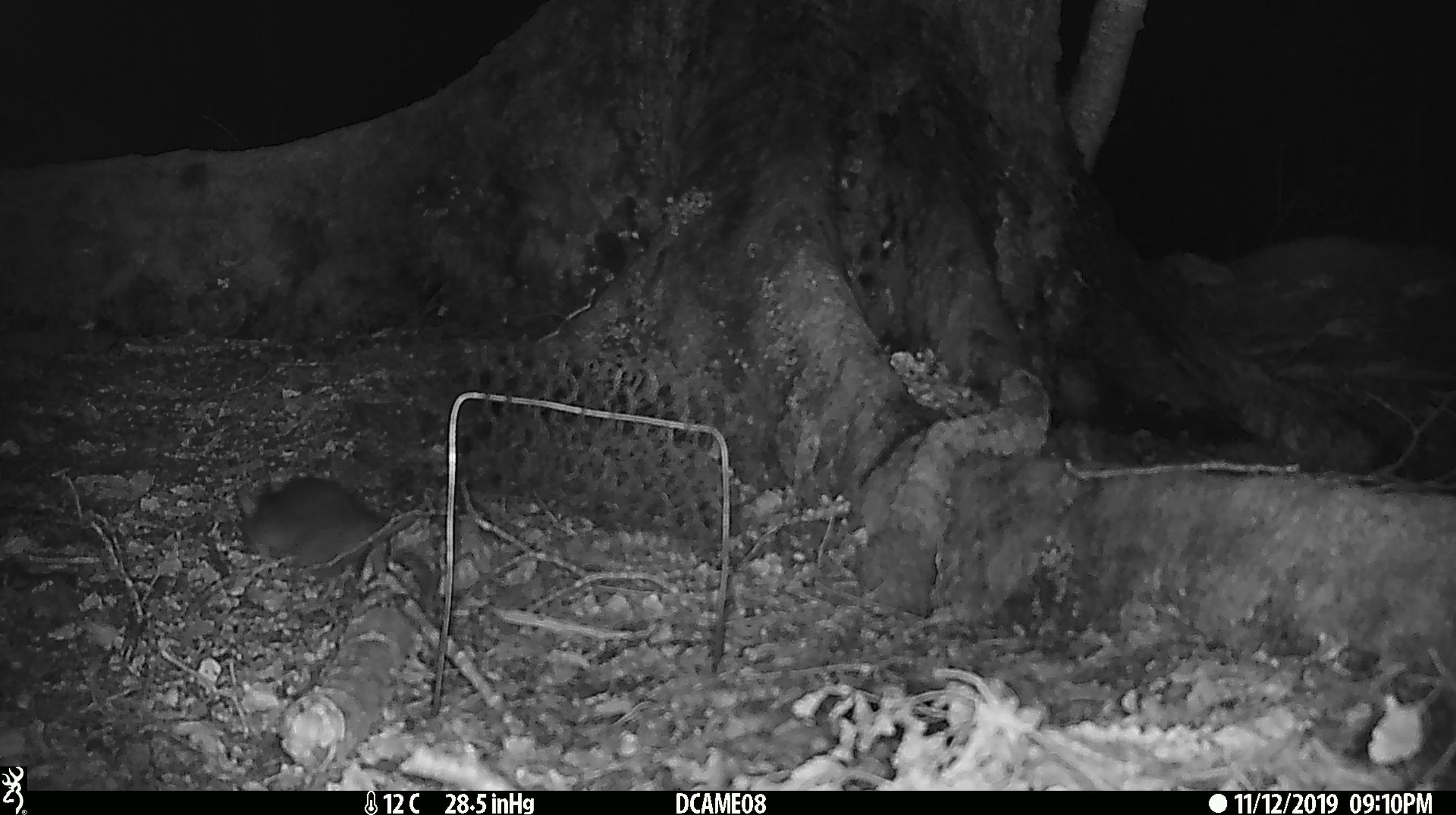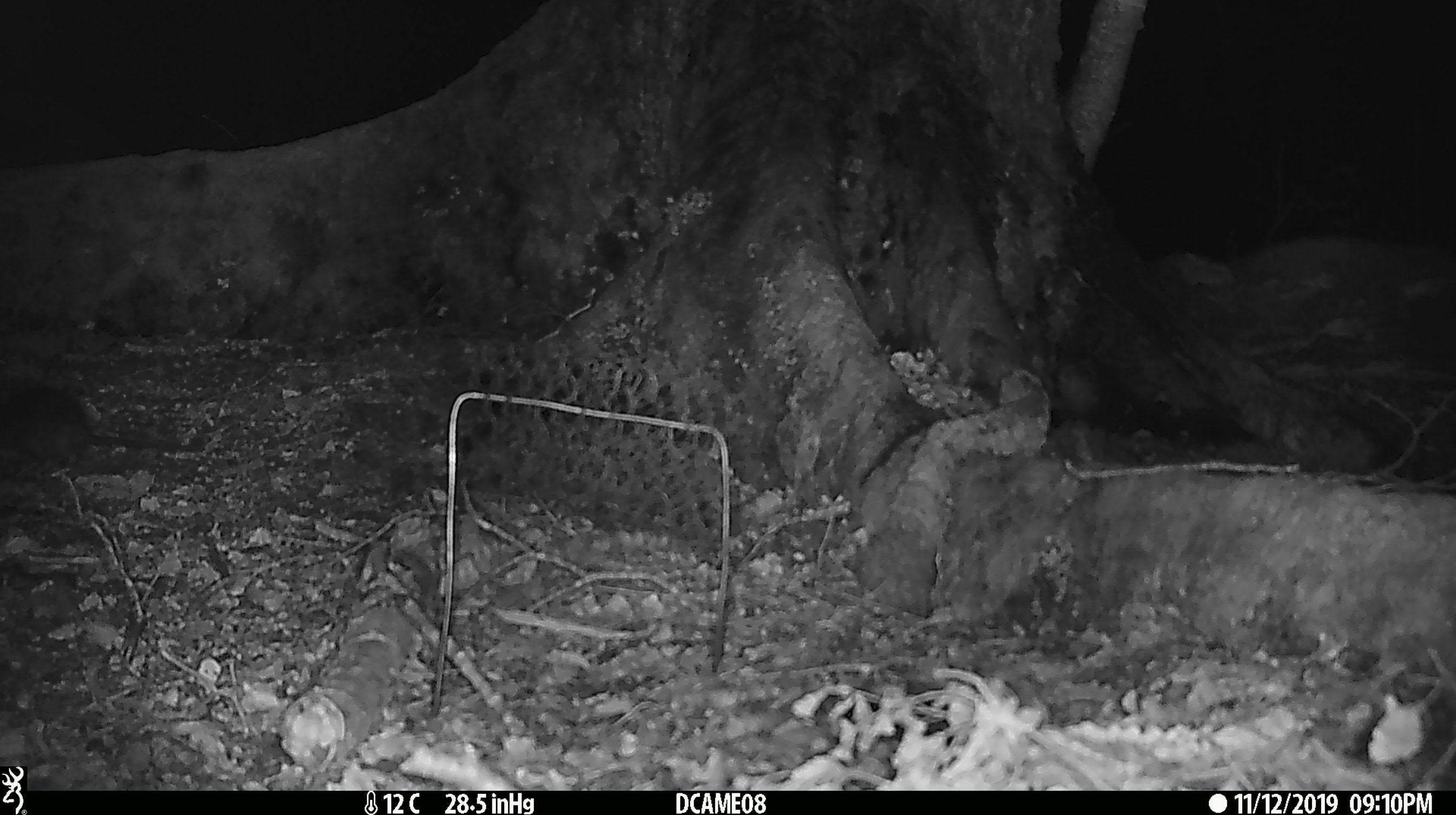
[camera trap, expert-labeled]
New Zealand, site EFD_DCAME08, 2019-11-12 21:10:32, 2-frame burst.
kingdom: Animalia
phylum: Chordata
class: Mammalia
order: Rodentia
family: Muridae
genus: Rattus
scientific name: Rattus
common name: rat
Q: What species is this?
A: Rat (Rattus).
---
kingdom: Animalia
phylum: Chordata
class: Mammalia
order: Rodentia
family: Muridae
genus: Mus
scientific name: Mus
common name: mouse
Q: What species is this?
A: Mouse (Mus).